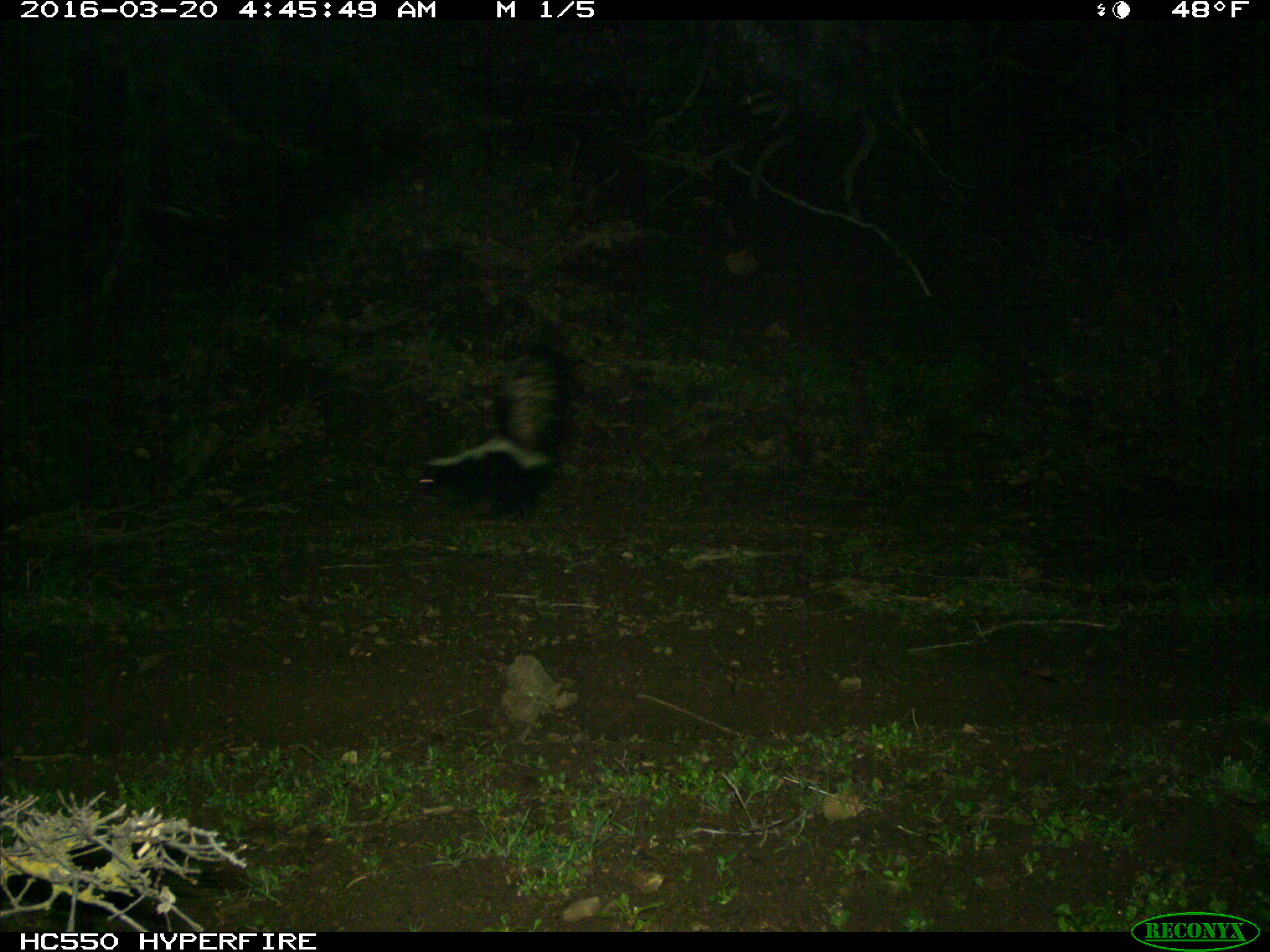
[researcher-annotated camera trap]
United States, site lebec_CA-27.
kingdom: Animalia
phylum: Chordata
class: Mammalia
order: Carnivora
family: Mephitidae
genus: Mephitis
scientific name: Mephitis mephitis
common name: striped skunk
Mephitis mephitis (striped skunk).